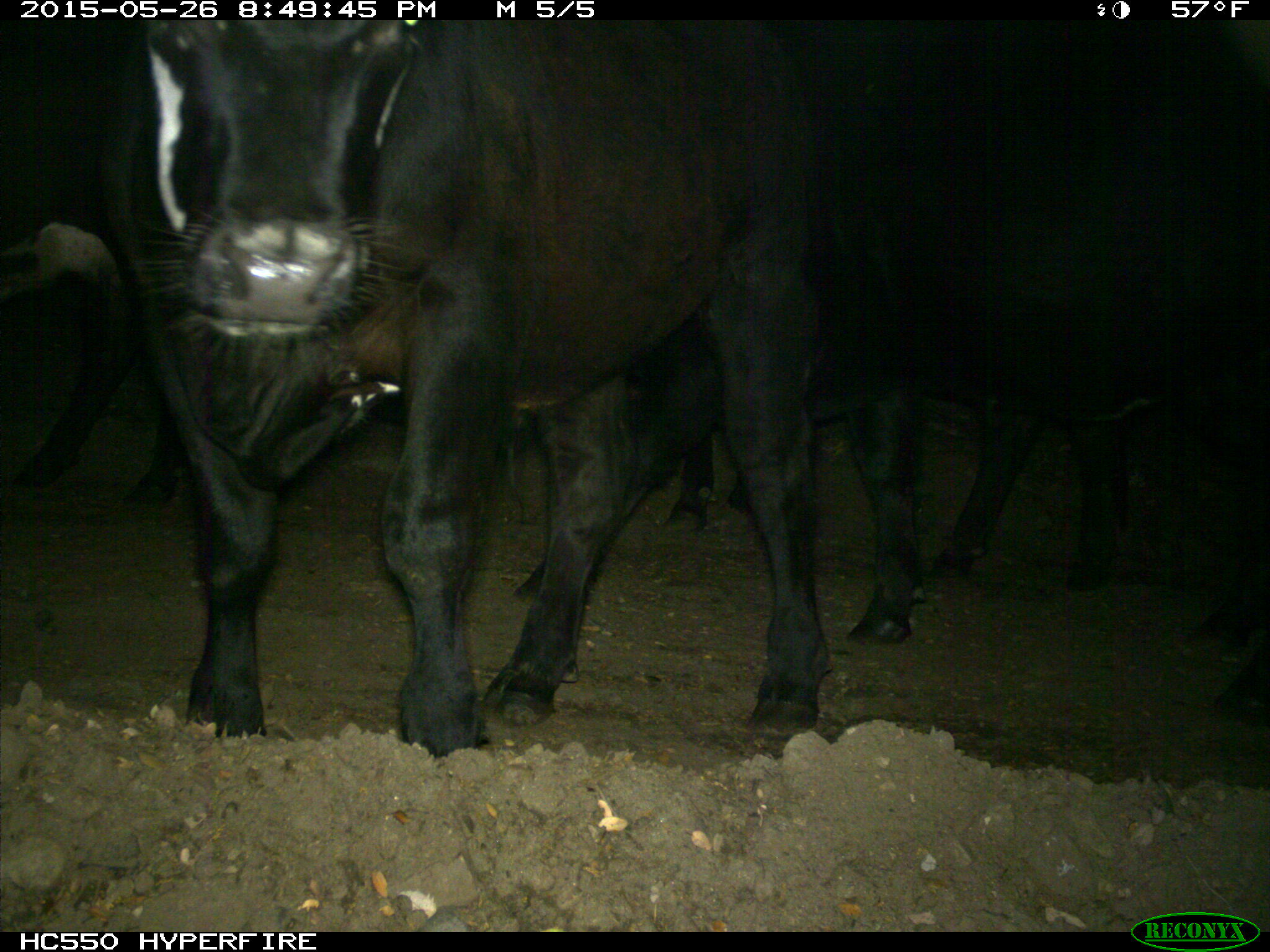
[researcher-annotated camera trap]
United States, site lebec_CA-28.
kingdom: Animalia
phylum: Chordata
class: Mammalia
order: Artiodactyla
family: Bovidae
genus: Bos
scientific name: Bos taurus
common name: domestic cow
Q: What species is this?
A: Bos taurus (domestic cow).